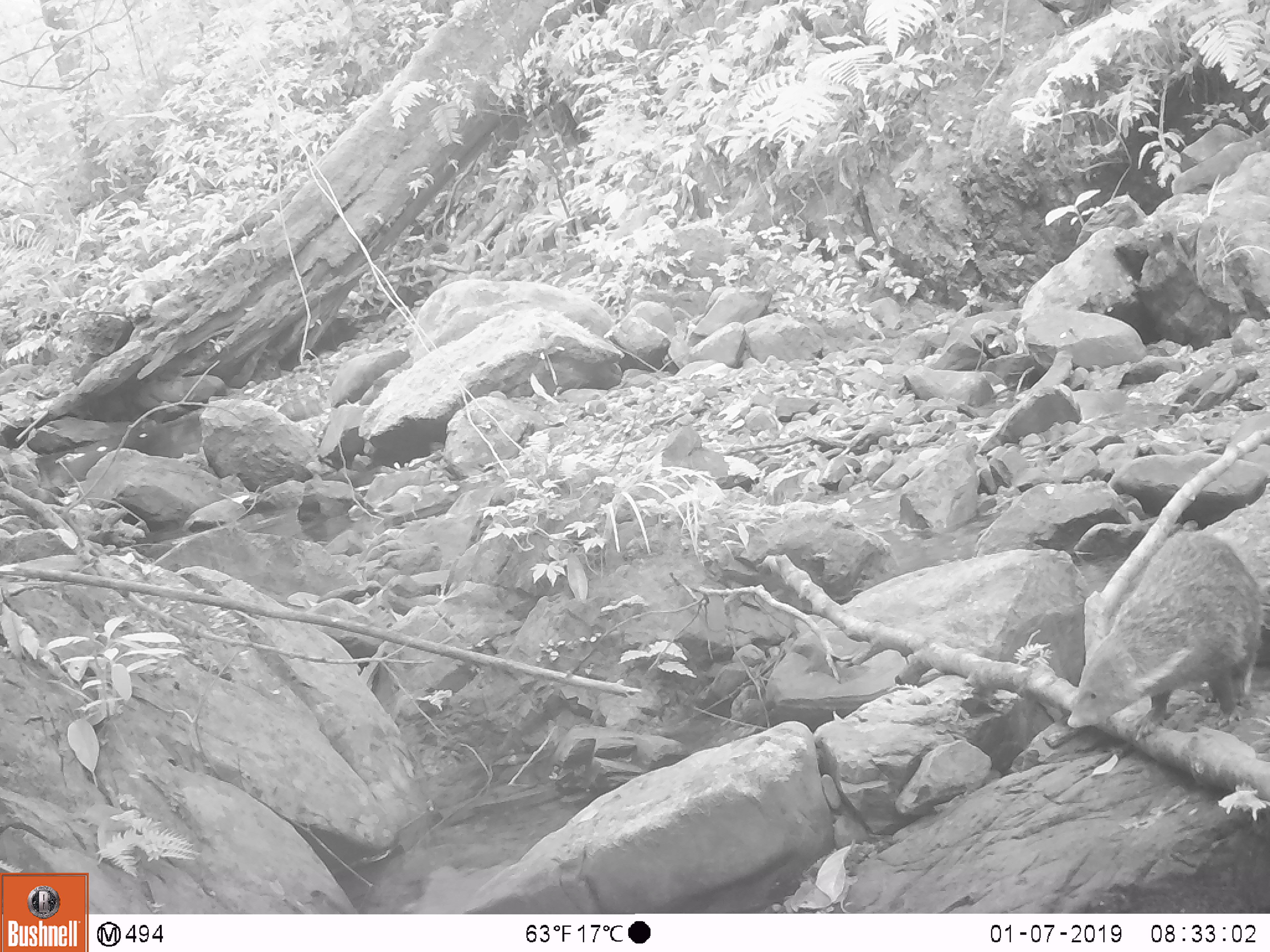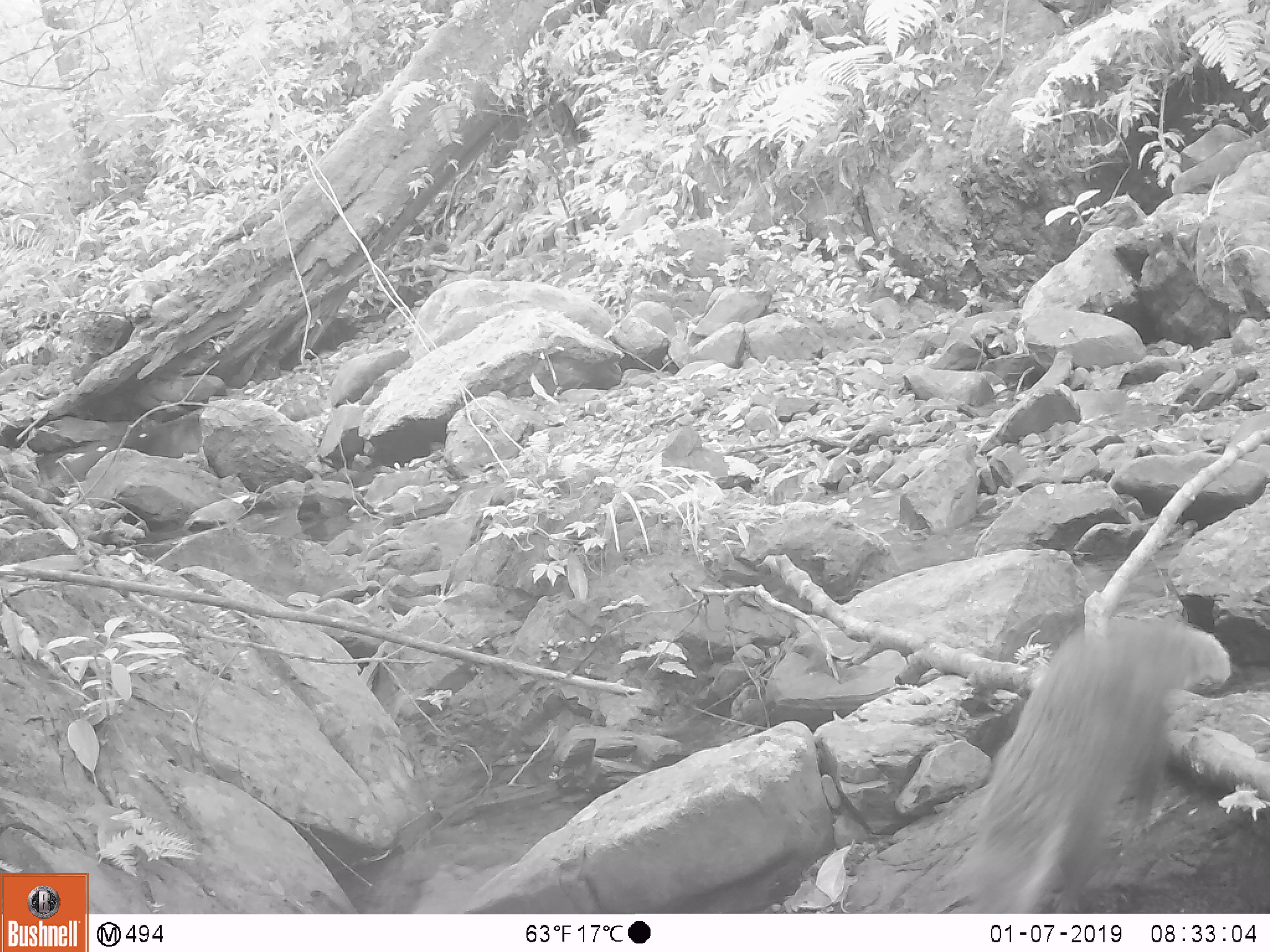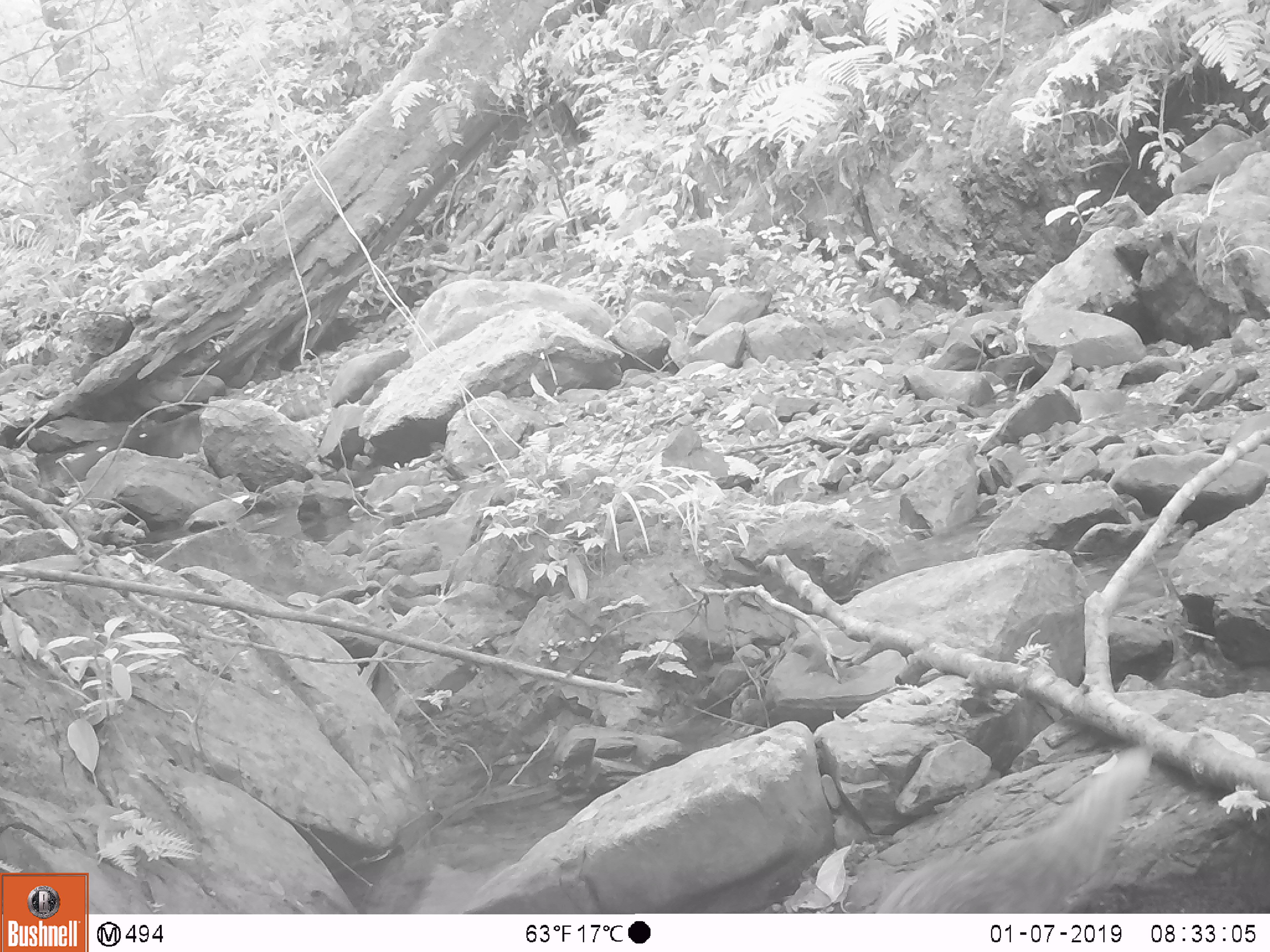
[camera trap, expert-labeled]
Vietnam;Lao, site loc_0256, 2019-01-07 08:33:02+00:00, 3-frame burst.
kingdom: Animalia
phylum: Chordata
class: Mammalia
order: Carnivora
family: Herpestidae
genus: Urva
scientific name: Urva urva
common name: crab-eating mongoose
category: crab eating mongoose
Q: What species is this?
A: Crab eating mongoose (crab-eating mongoose) (Urva urva).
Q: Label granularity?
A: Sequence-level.